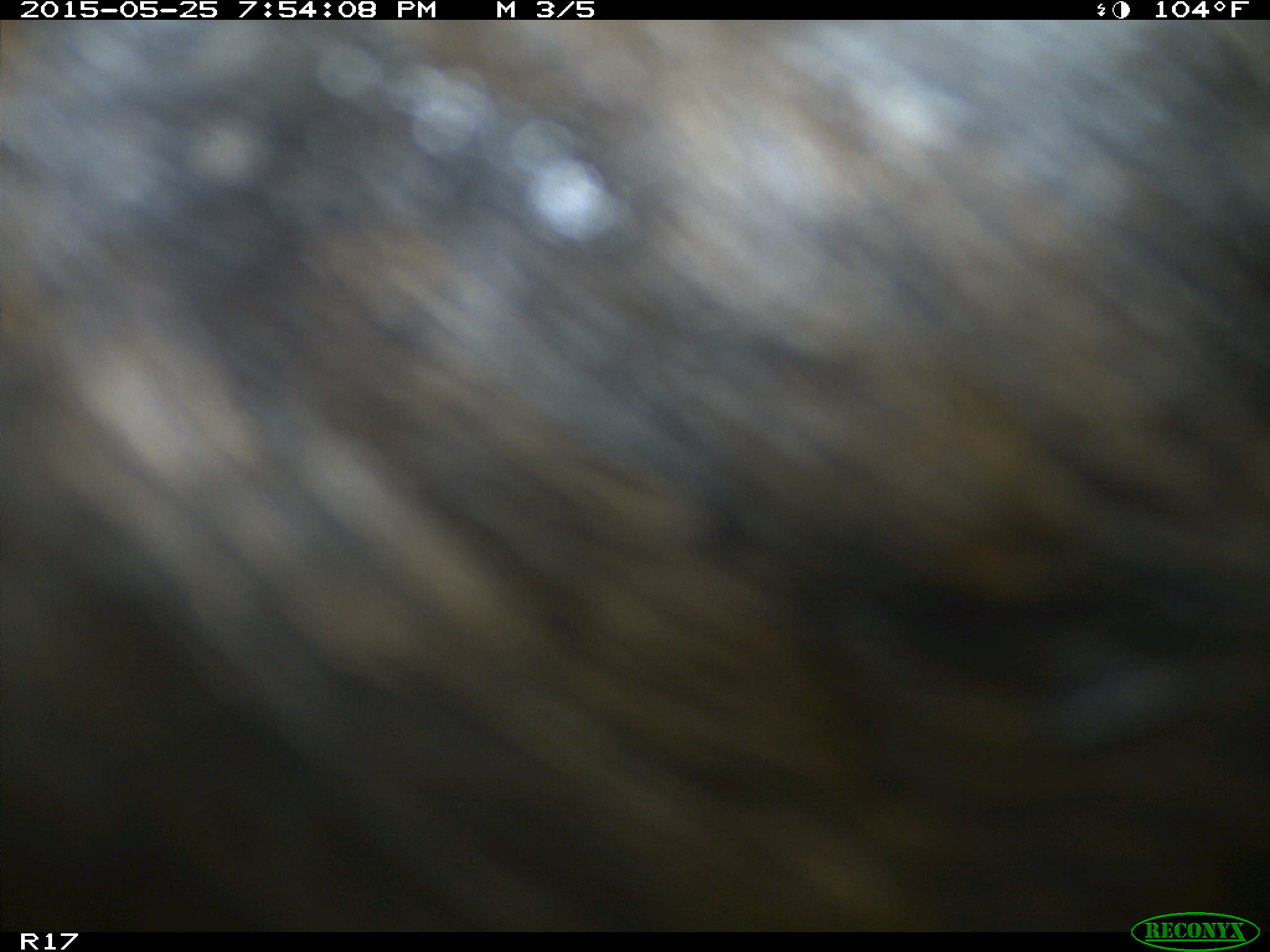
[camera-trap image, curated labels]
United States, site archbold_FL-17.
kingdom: Animalia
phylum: Chordata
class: Mammalia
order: Artiodactyla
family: Bovidae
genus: Bos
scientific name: Bos taurus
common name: domestic cow